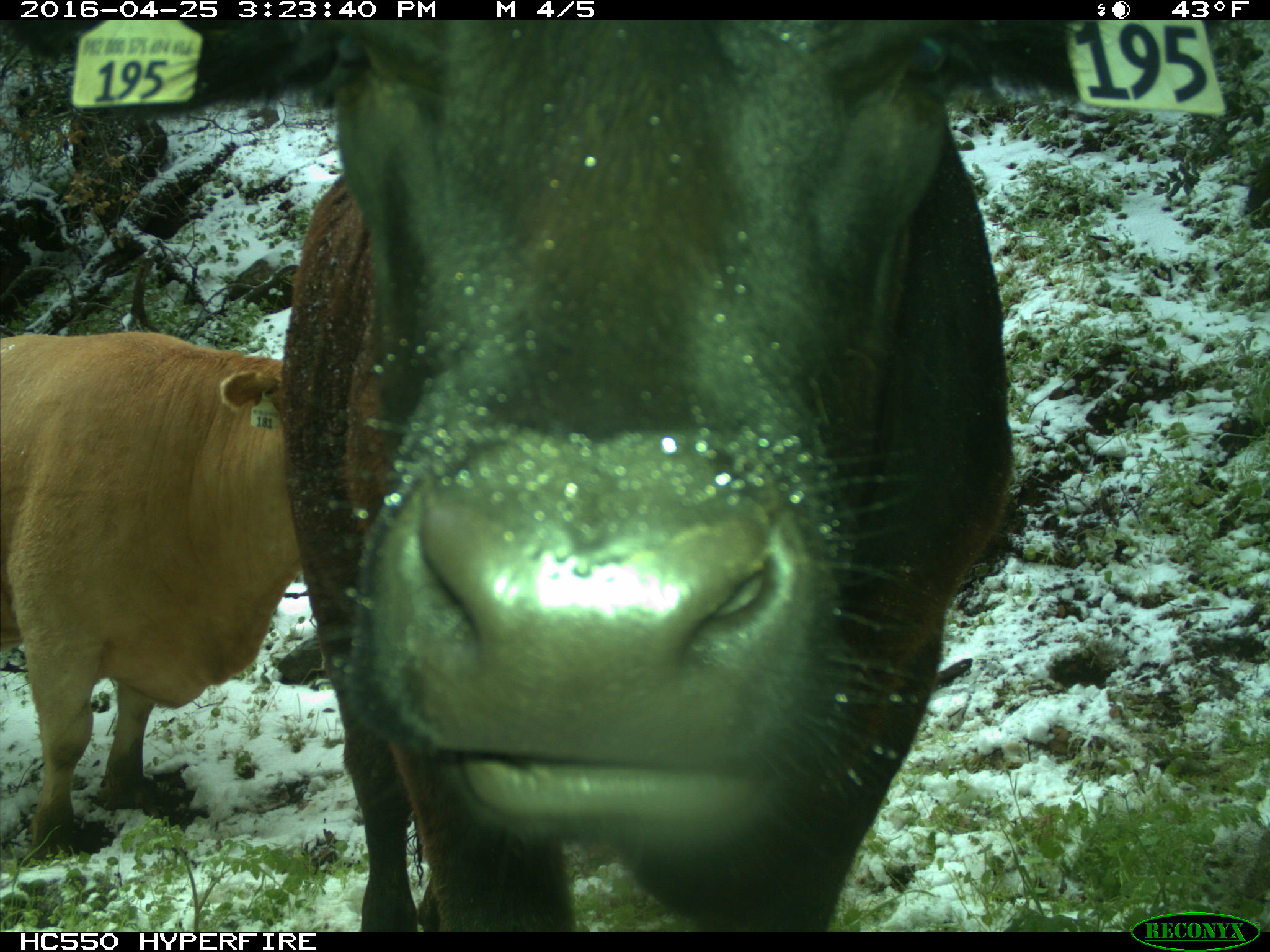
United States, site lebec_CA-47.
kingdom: Animalia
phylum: Chordata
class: Mammalia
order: Artiodactyla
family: Bovidae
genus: Bos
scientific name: Bos taurus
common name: domestic cow